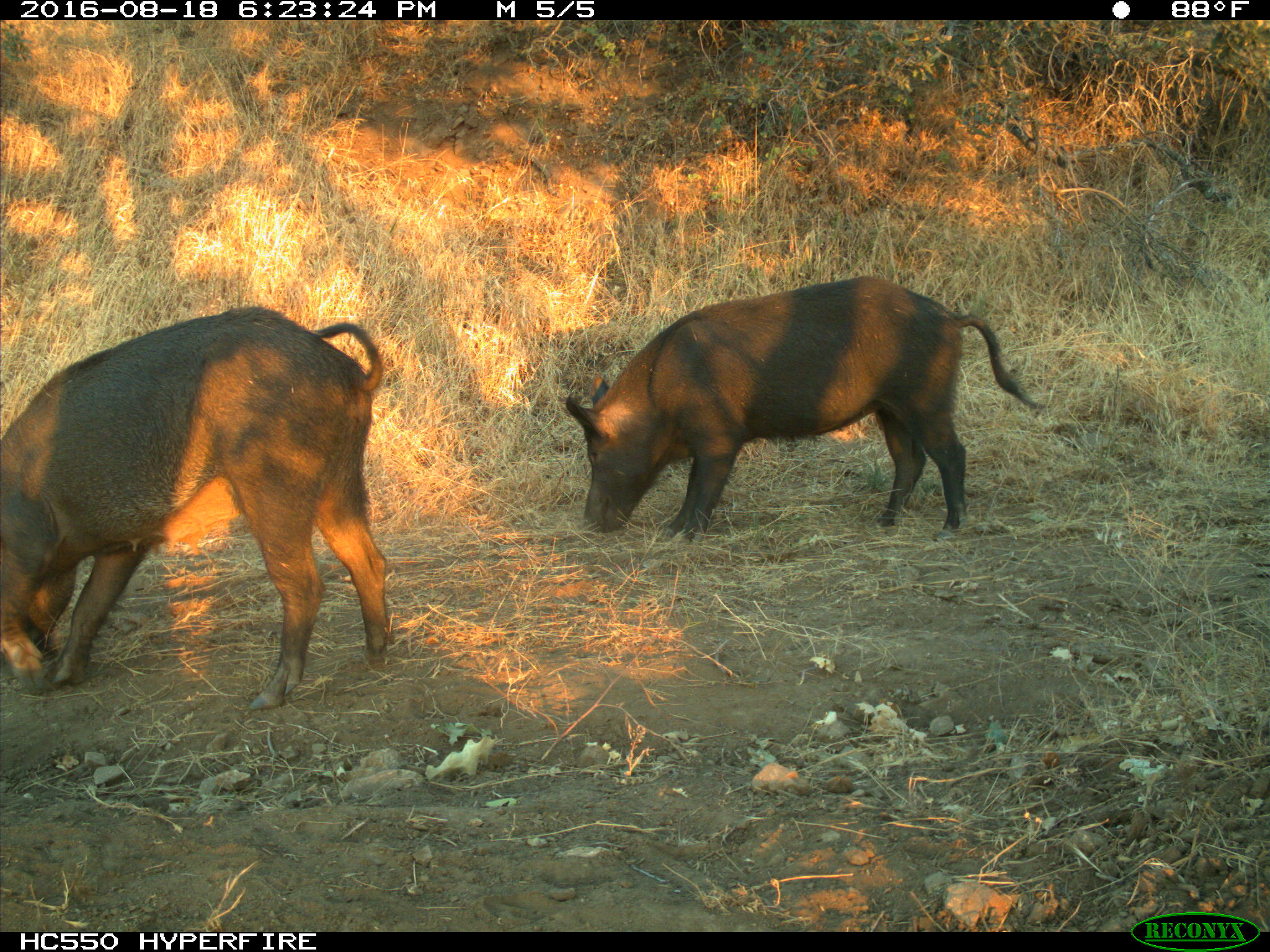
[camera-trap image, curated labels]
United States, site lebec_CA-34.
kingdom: Animalia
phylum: Chordata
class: Mammalia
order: Artiodactyla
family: Suidae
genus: Sus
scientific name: Sus scrofa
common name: wild boar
Sus scrofa (wild boar).